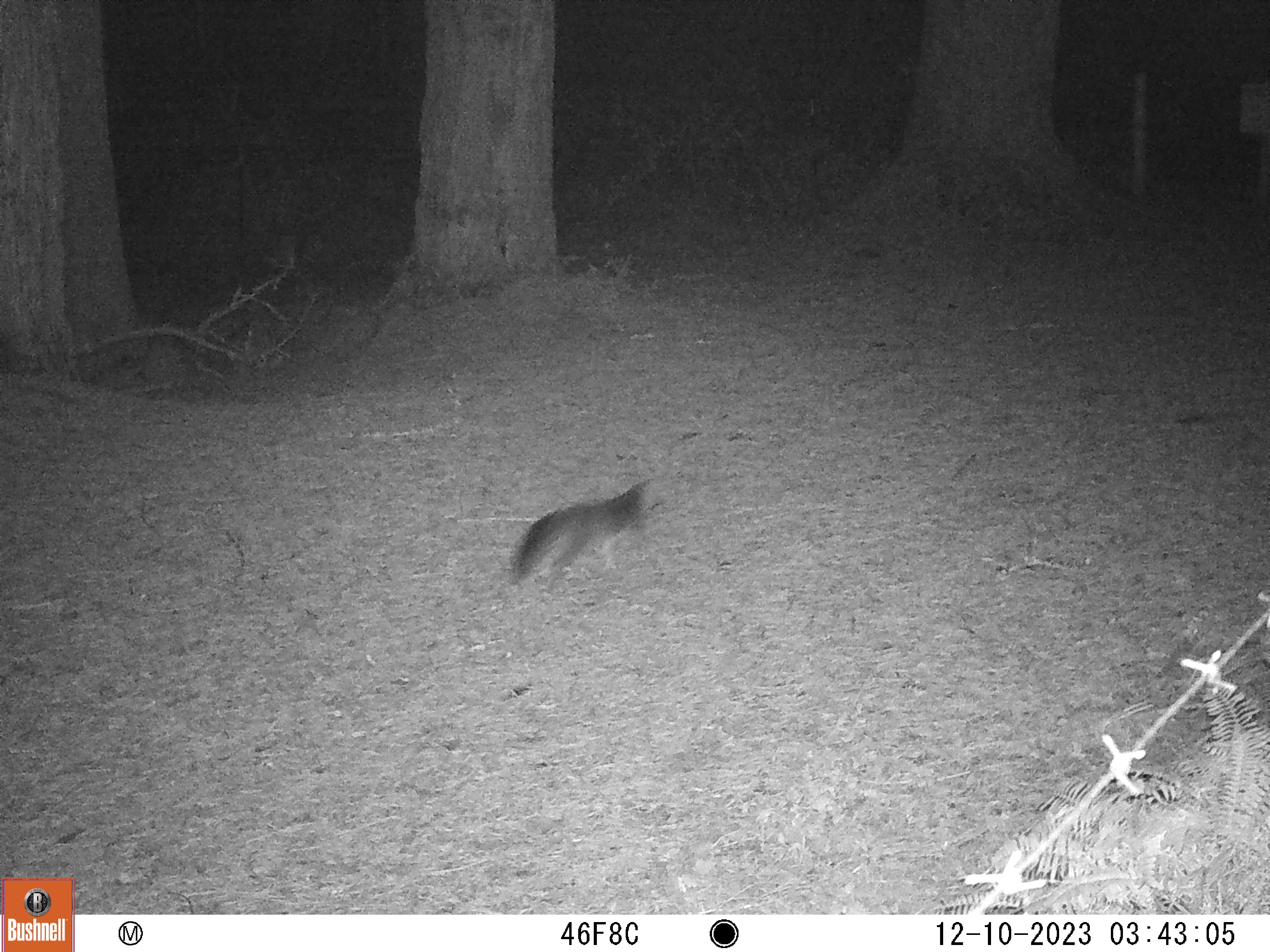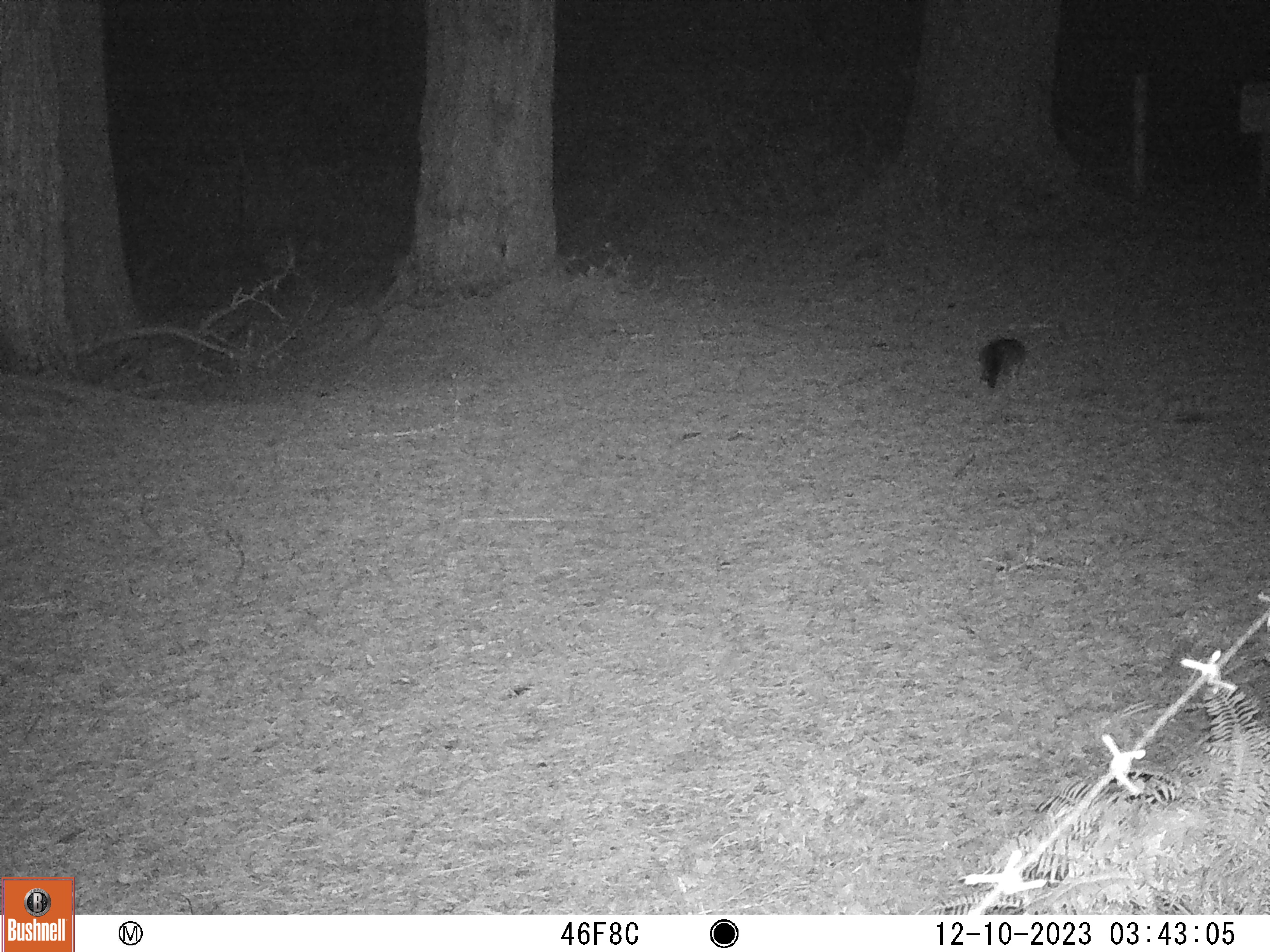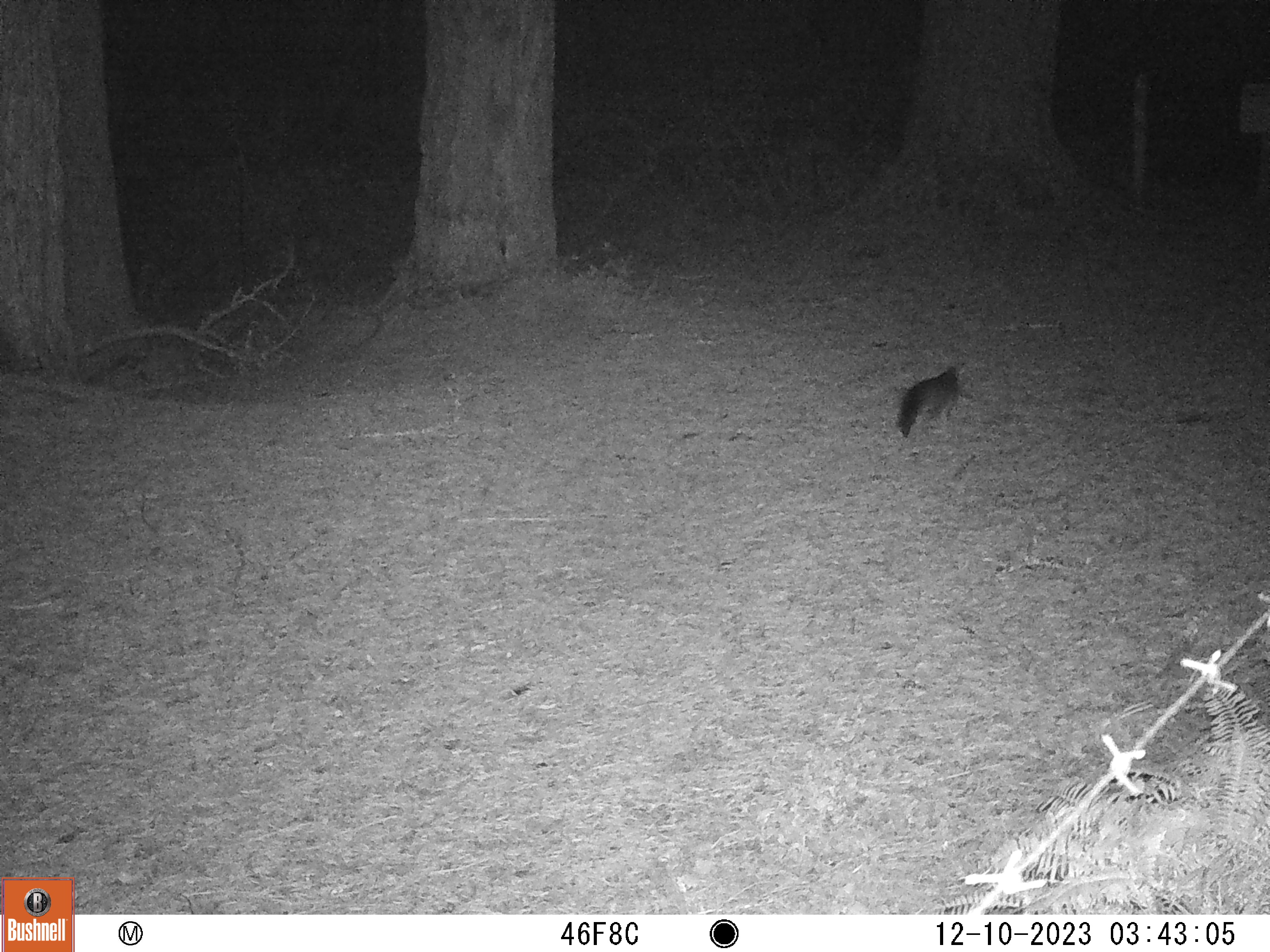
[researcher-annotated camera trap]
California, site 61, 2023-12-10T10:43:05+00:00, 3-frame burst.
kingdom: Animalia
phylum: Chordata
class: Mammalia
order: Carnivora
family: Canidae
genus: Urocyon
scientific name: Urocyon cinereoargenteus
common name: gray fox